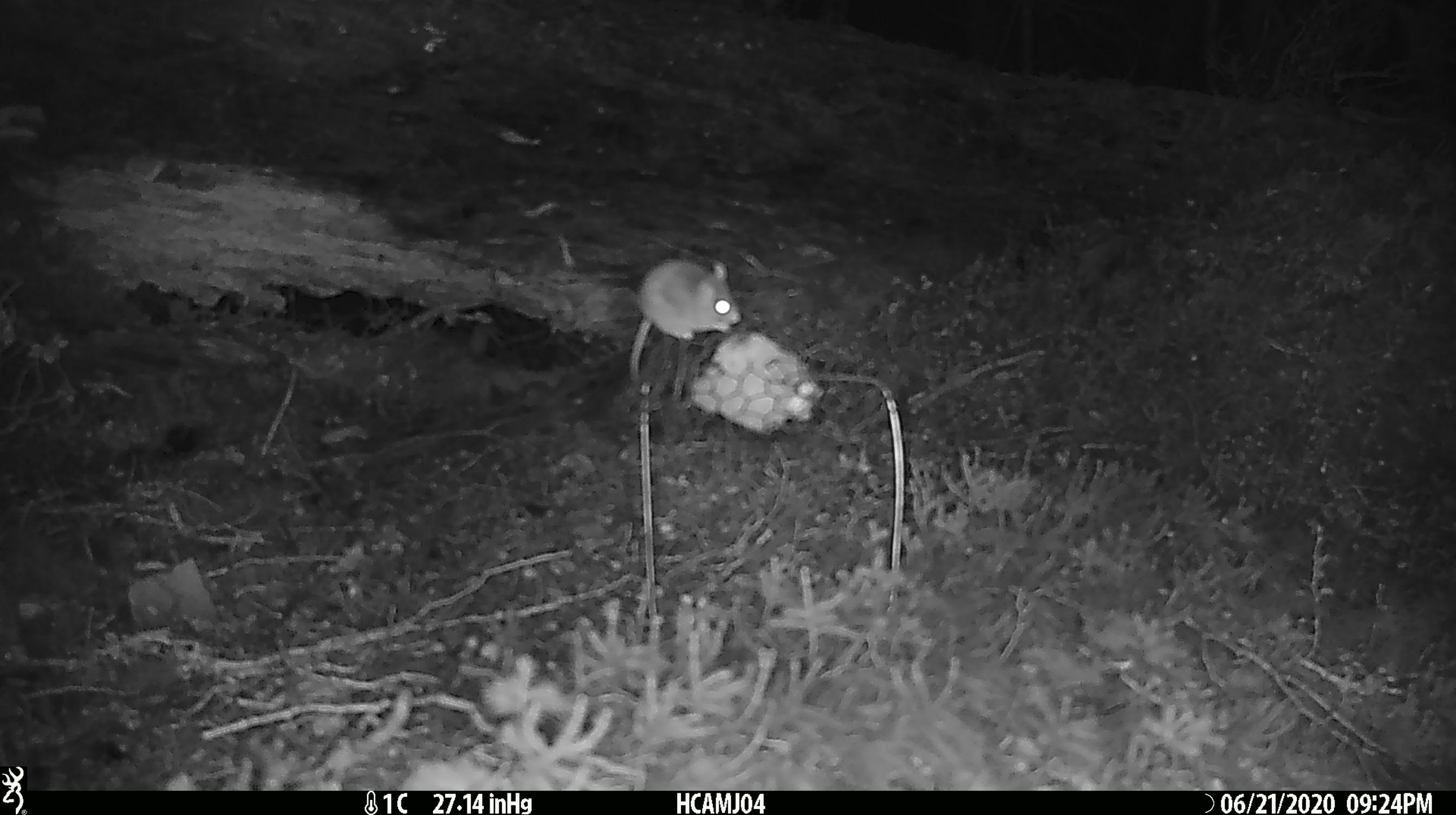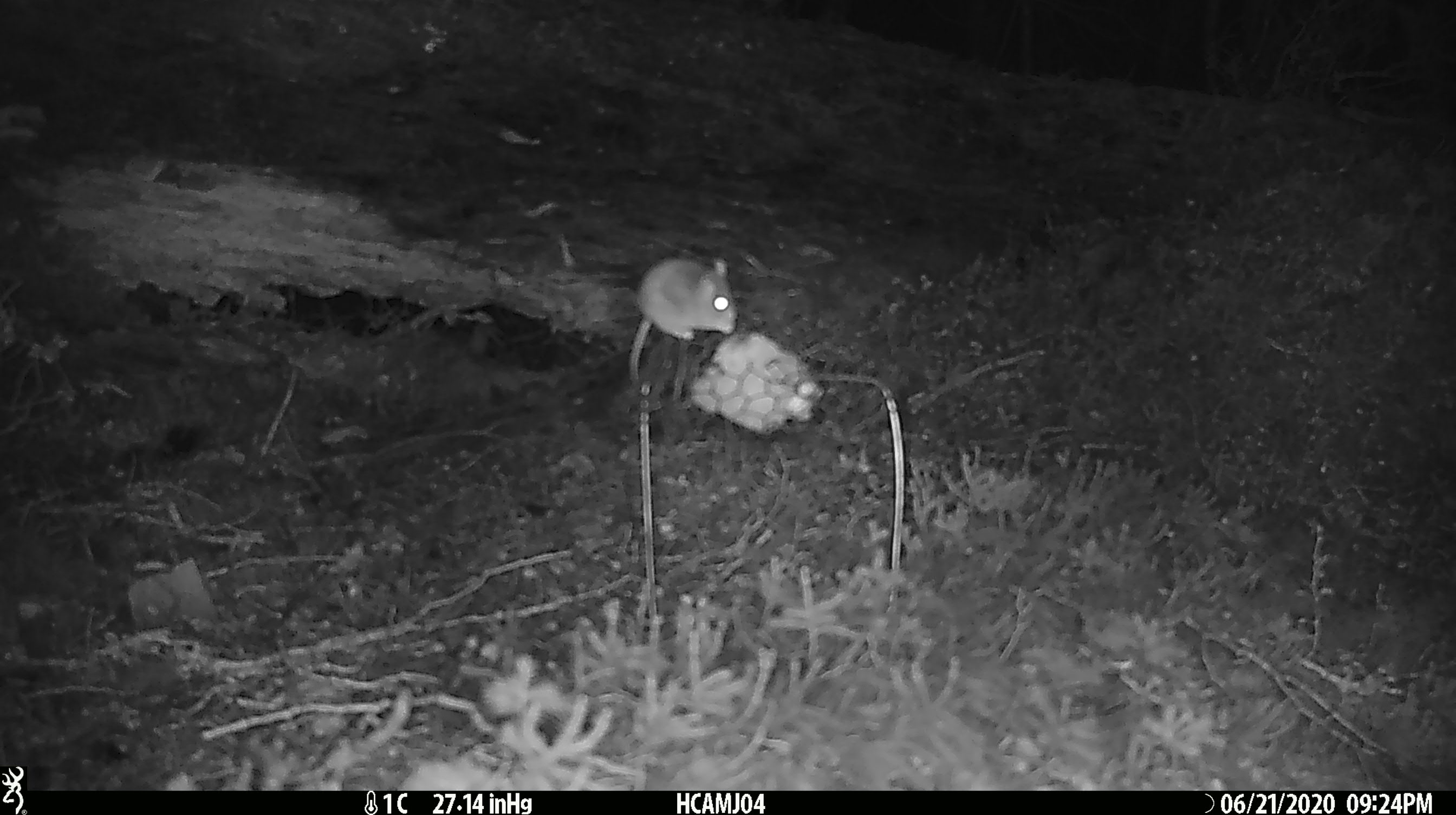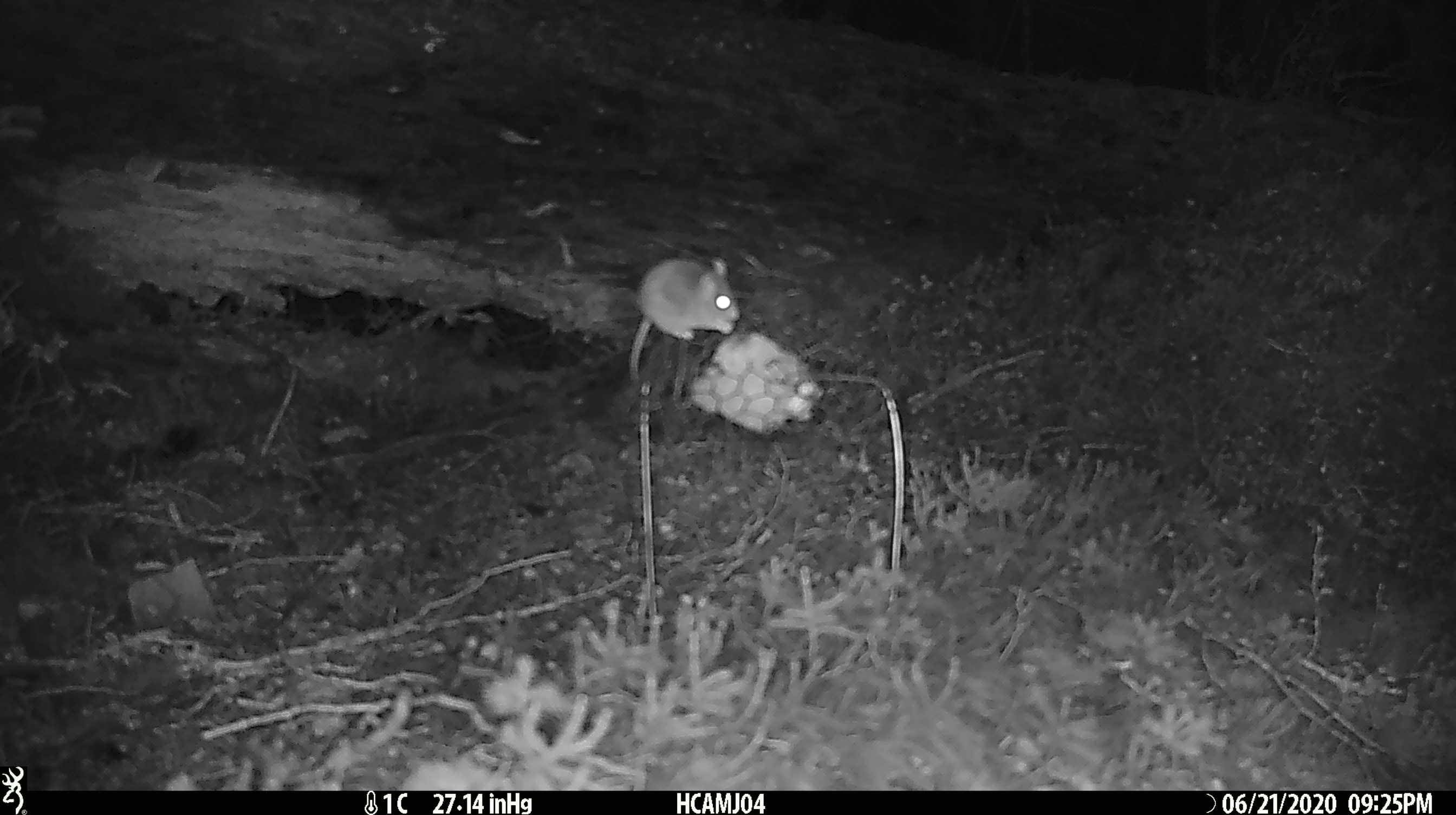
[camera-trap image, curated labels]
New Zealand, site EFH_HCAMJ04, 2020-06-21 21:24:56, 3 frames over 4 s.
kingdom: Animalia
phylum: Chordata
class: Mammalia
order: Rodentia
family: Muridae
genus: Mus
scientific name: Mus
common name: mouse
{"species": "mouse (Mus)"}